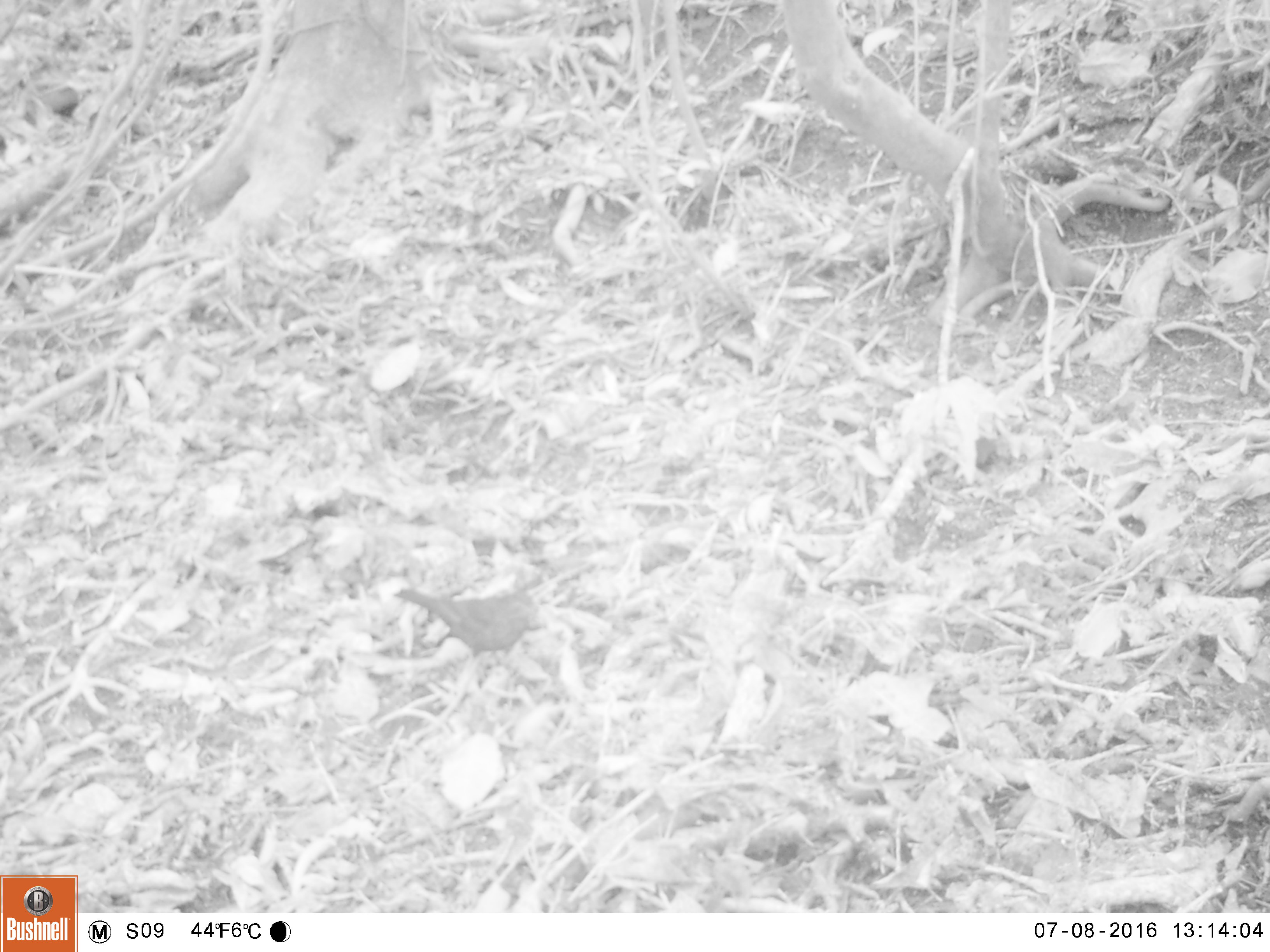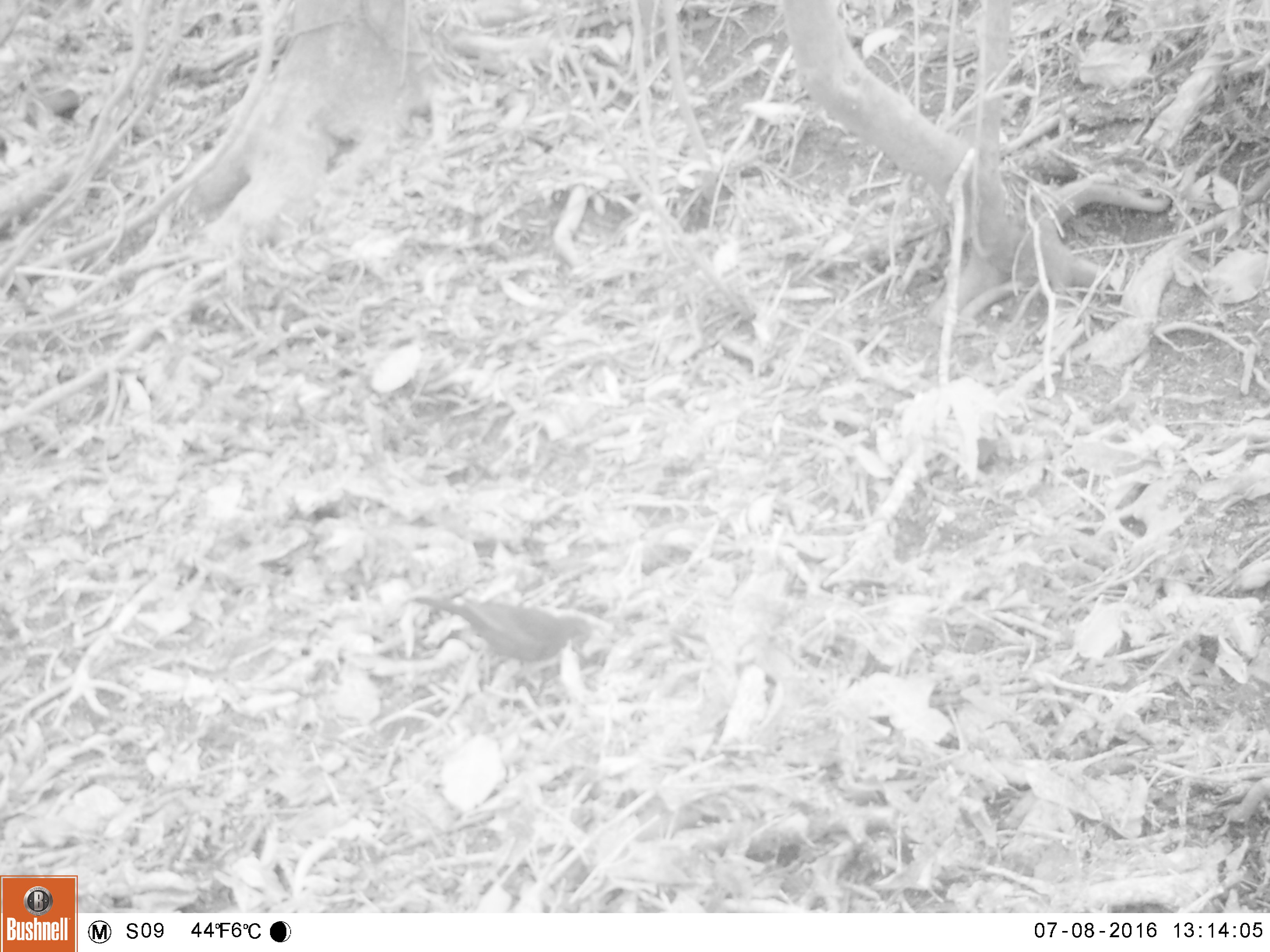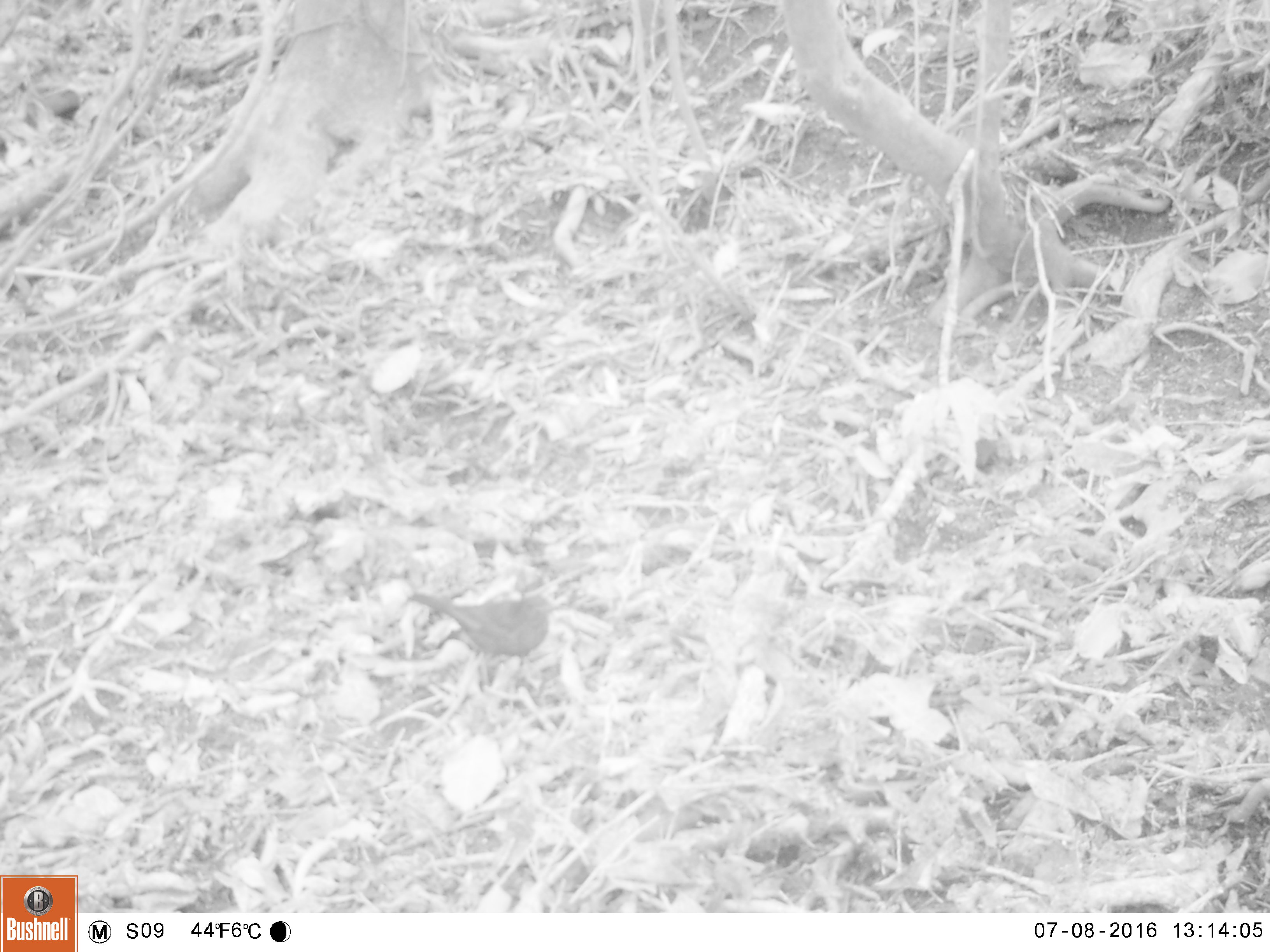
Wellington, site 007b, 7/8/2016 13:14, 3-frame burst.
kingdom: Animalia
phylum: Chordata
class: Aves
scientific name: Aves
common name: bird